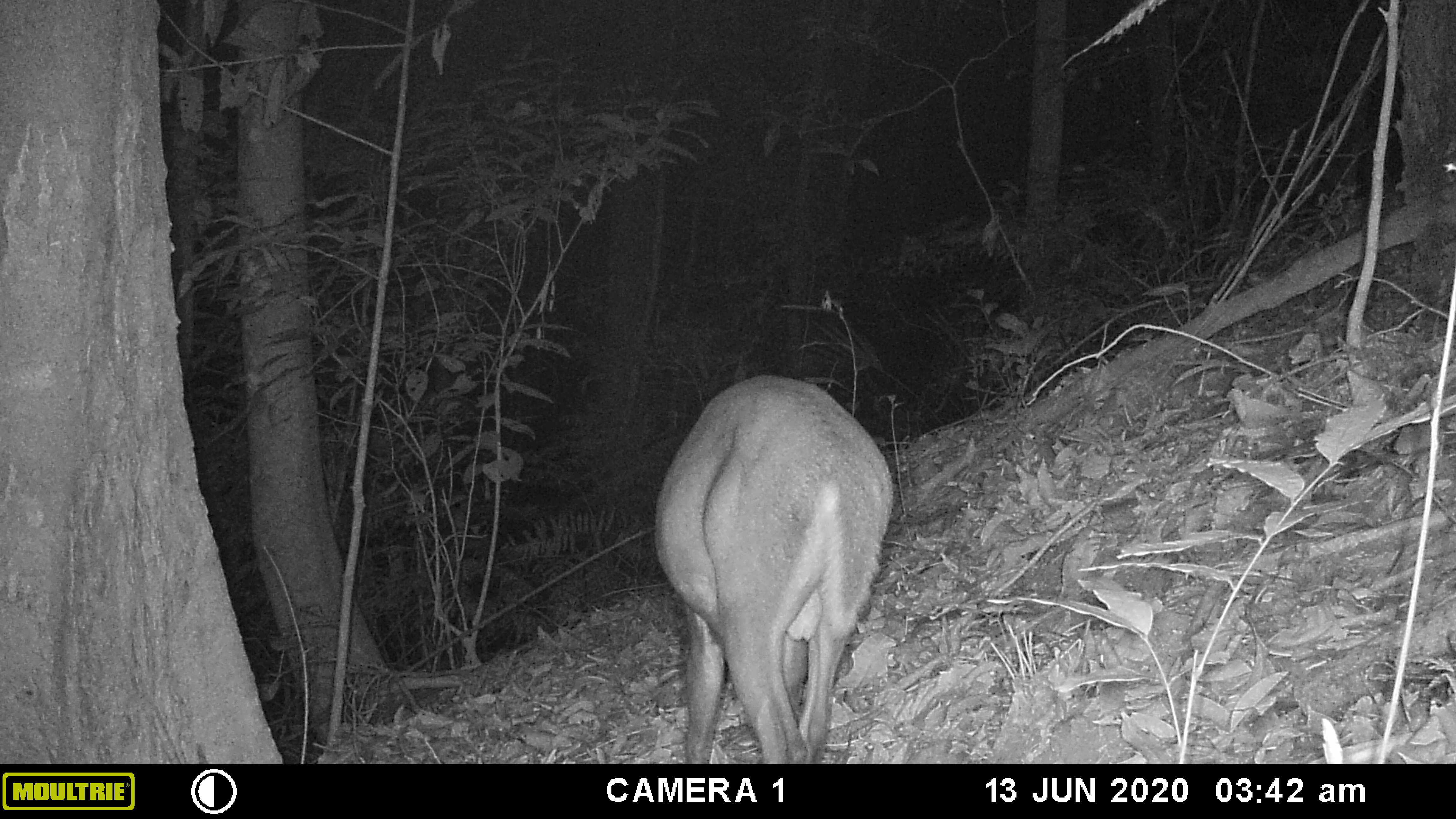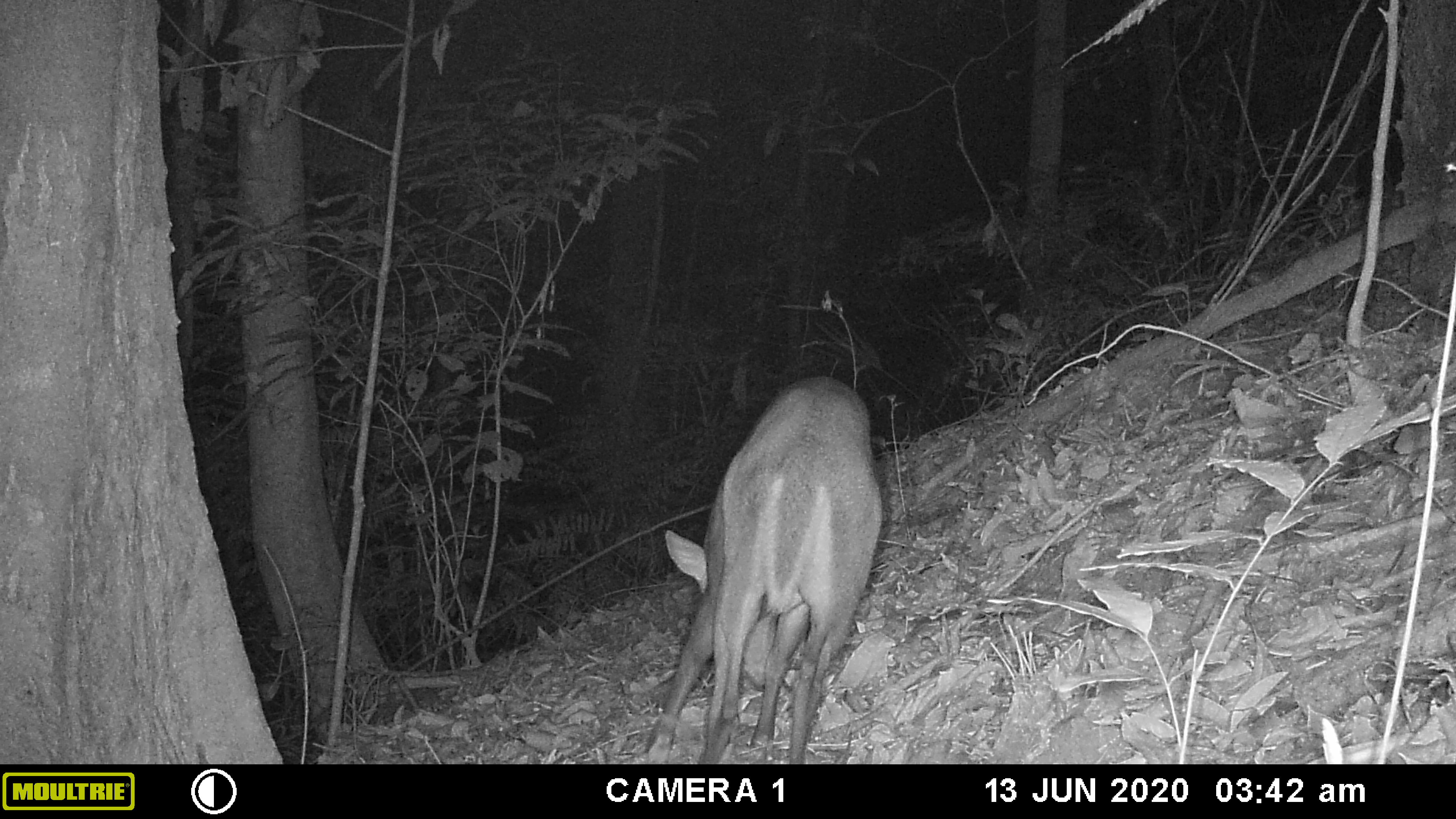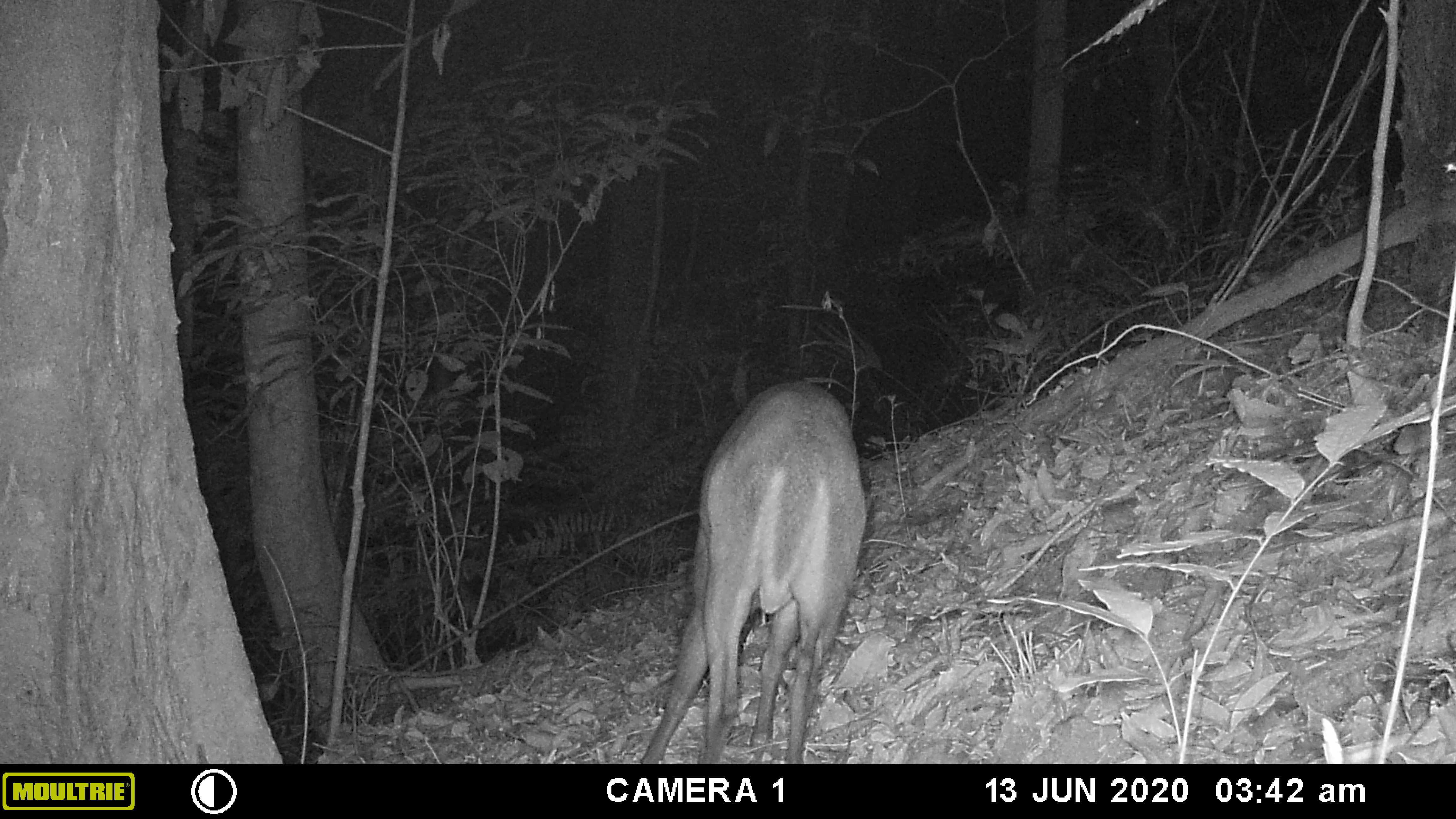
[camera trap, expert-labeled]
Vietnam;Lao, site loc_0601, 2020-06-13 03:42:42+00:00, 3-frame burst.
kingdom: Animalia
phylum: Chordata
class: Mammalia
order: Artiodactyla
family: Cervidae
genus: Muntiacus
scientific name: Muntiacus rooseveltorum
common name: roosevelt's muntjac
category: roosevelts muntjac group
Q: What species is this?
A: Roosevelts muntjac group (roosevelt's muntjac) (Muntiacus rooseveltorum).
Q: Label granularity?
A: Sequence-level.